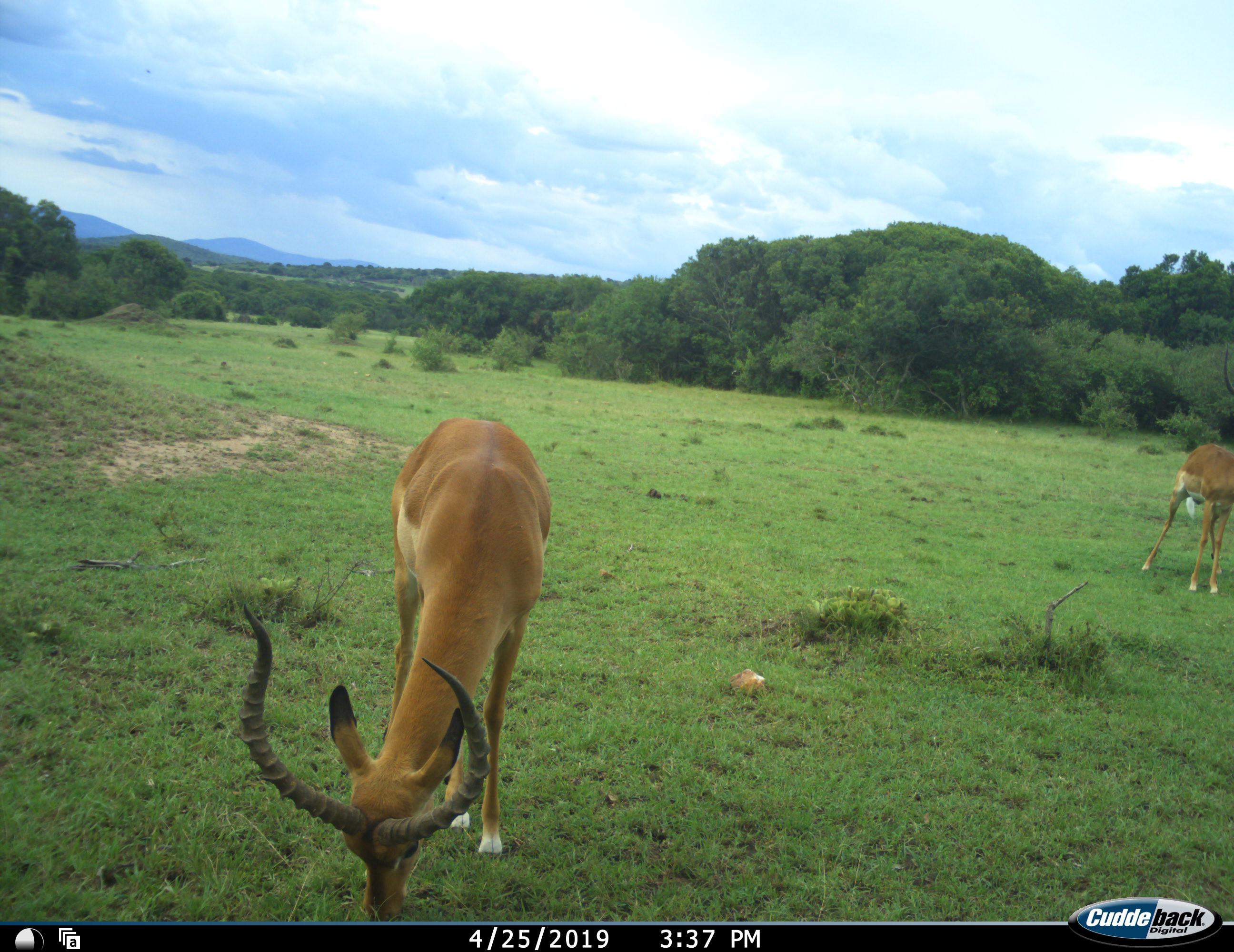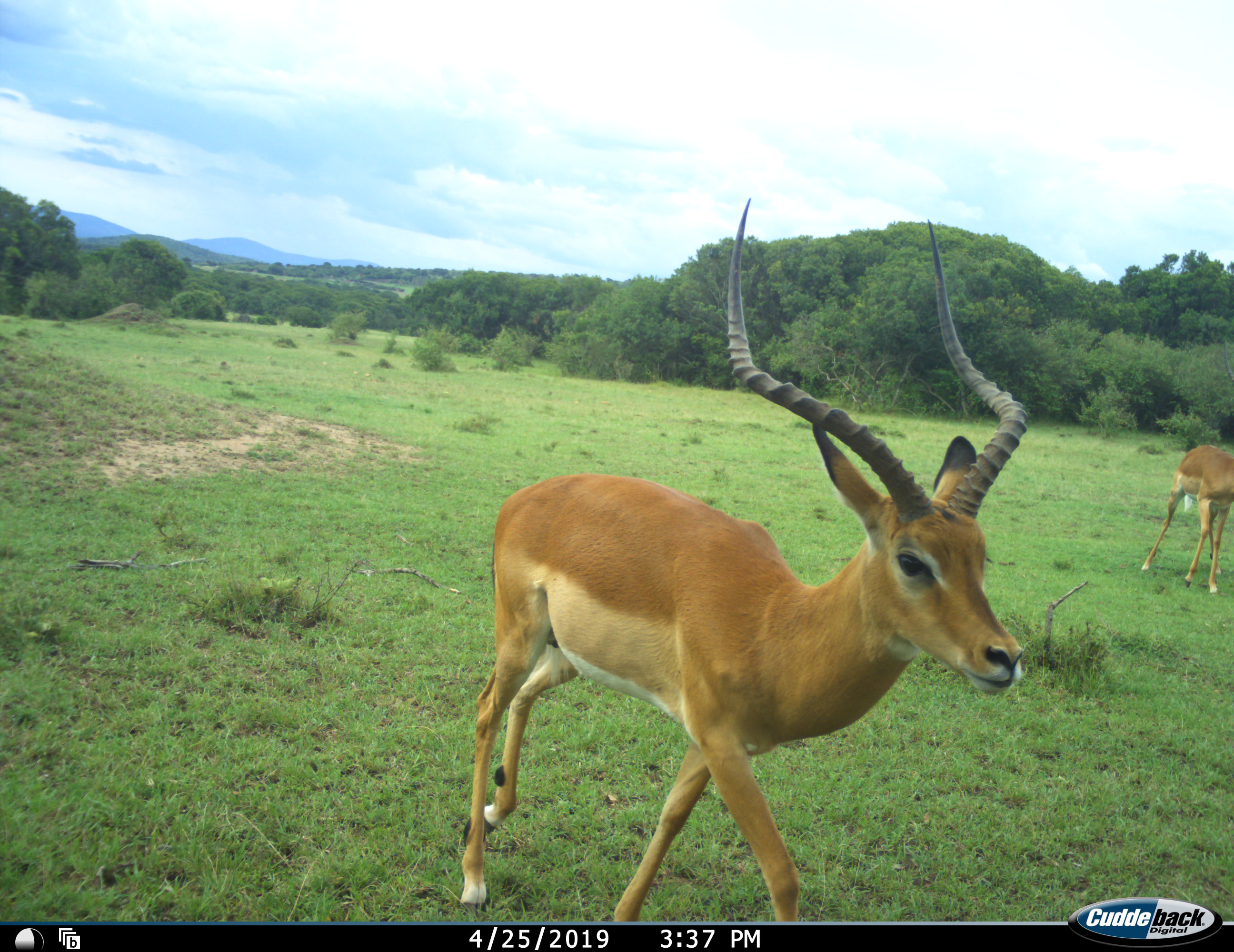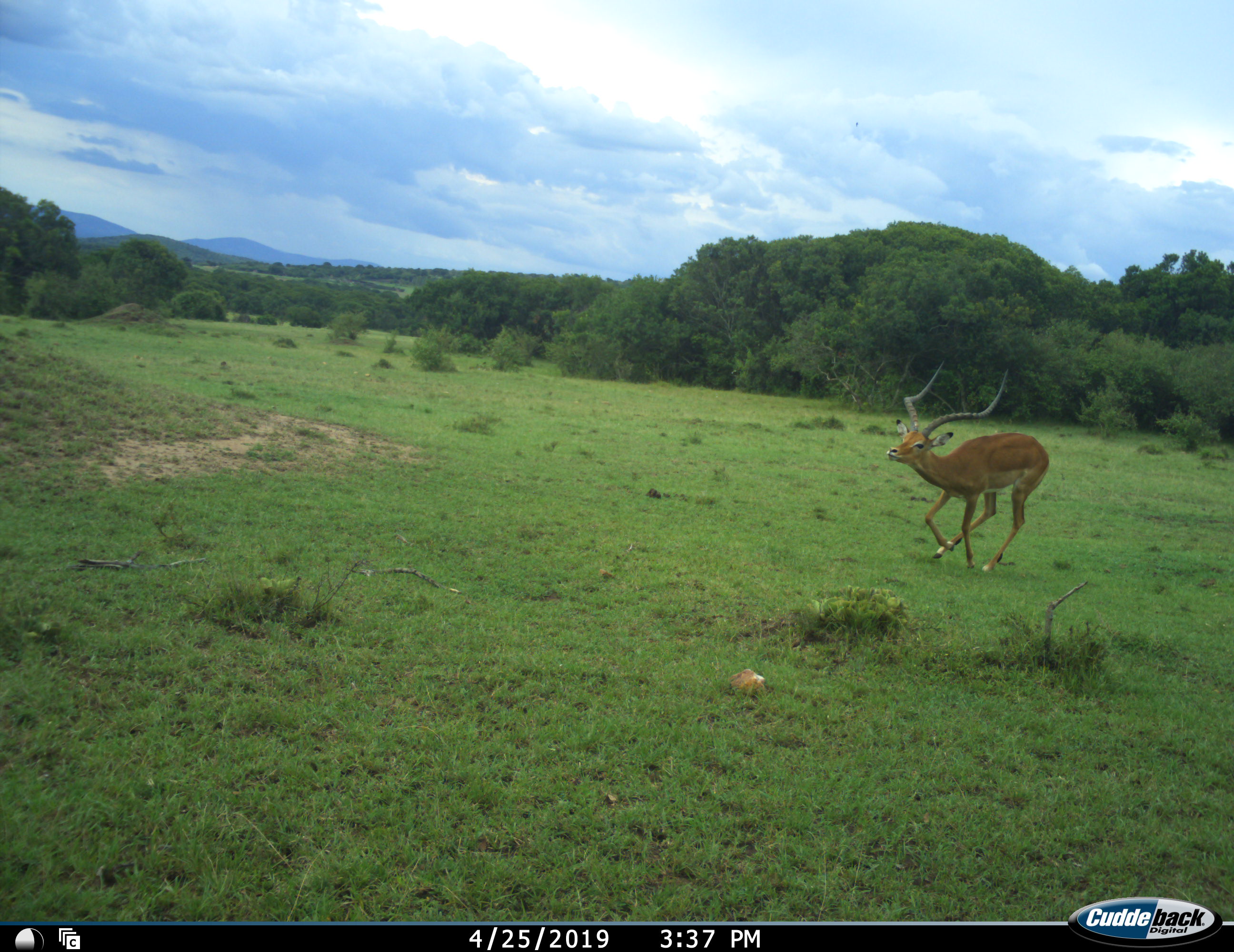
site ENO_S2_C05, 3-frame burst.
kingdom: Animalia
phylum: Chordata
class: Mammalia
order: Artiodactyla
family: Bovidae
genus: Aepyceros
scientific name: Aepyceros melampus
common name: impala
Impala (Aepyceros melampus), count 2. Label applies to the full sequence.